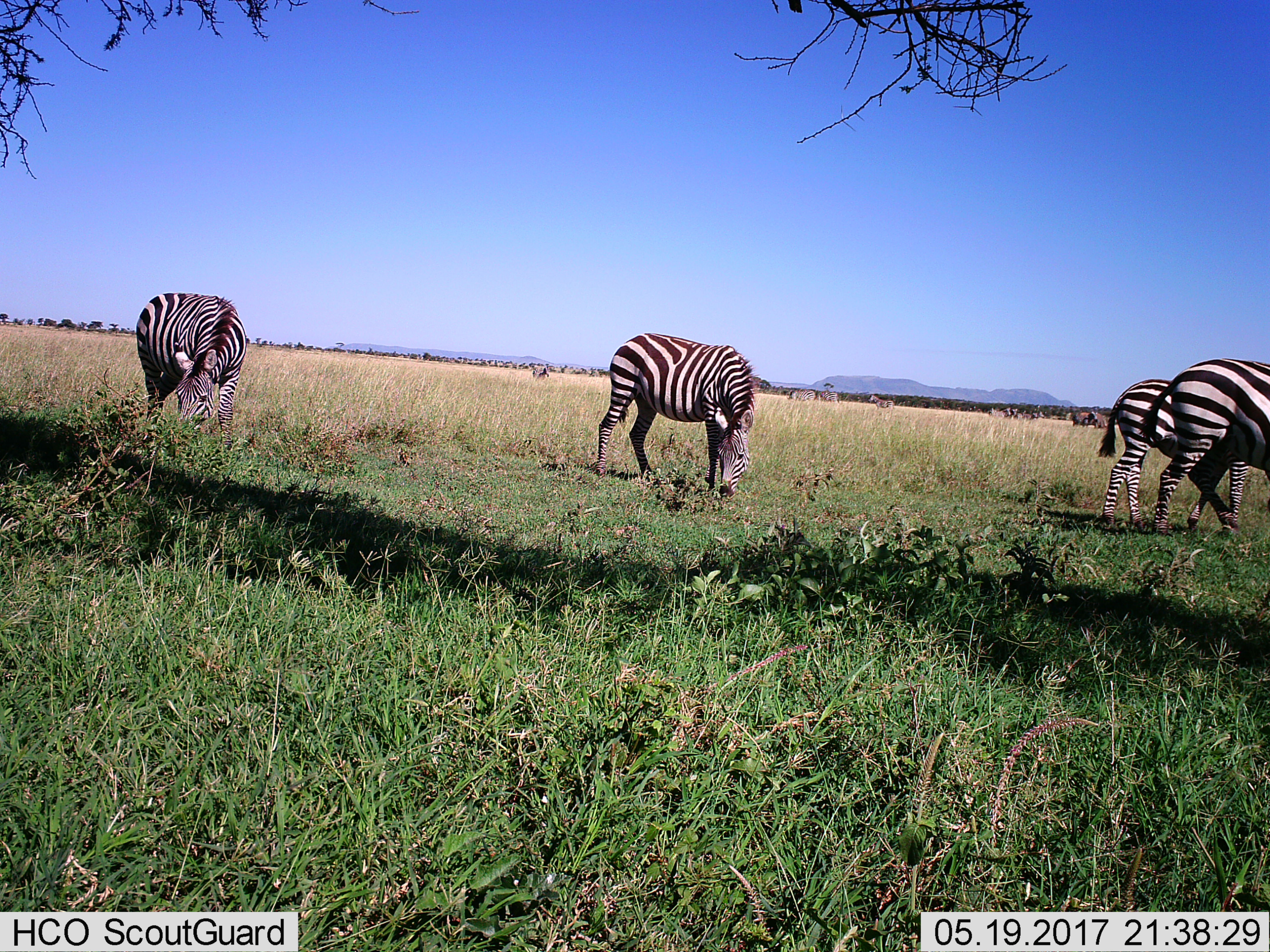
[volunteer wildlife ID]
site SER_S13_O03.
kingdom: Animalia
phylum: Chordata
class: Mammalia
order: Perissodactyla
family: Equidae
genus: Equus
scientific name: Equus quagga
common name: plains zebra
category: zebraplains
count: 7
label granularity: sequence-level